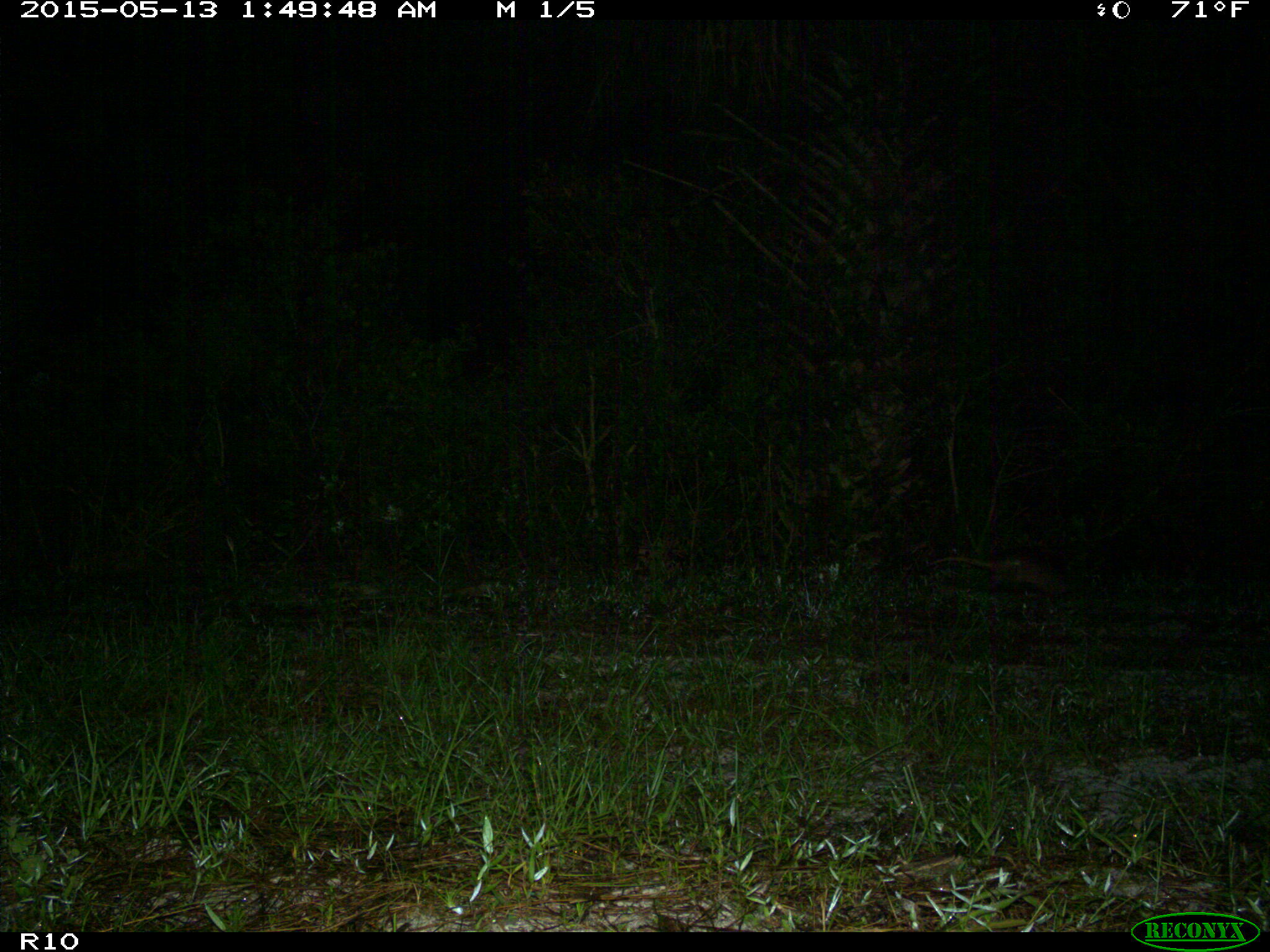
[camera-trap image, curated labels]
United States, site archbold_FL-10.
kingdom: Animalia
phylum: Chordata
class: Mammalia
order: Cingulata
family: Dasypodidae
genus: Dasypus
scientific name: Dasypus novemcinctus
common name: nine-banded armadillo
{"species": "Dasypus novemcinctus (nine-banded armadillo)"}